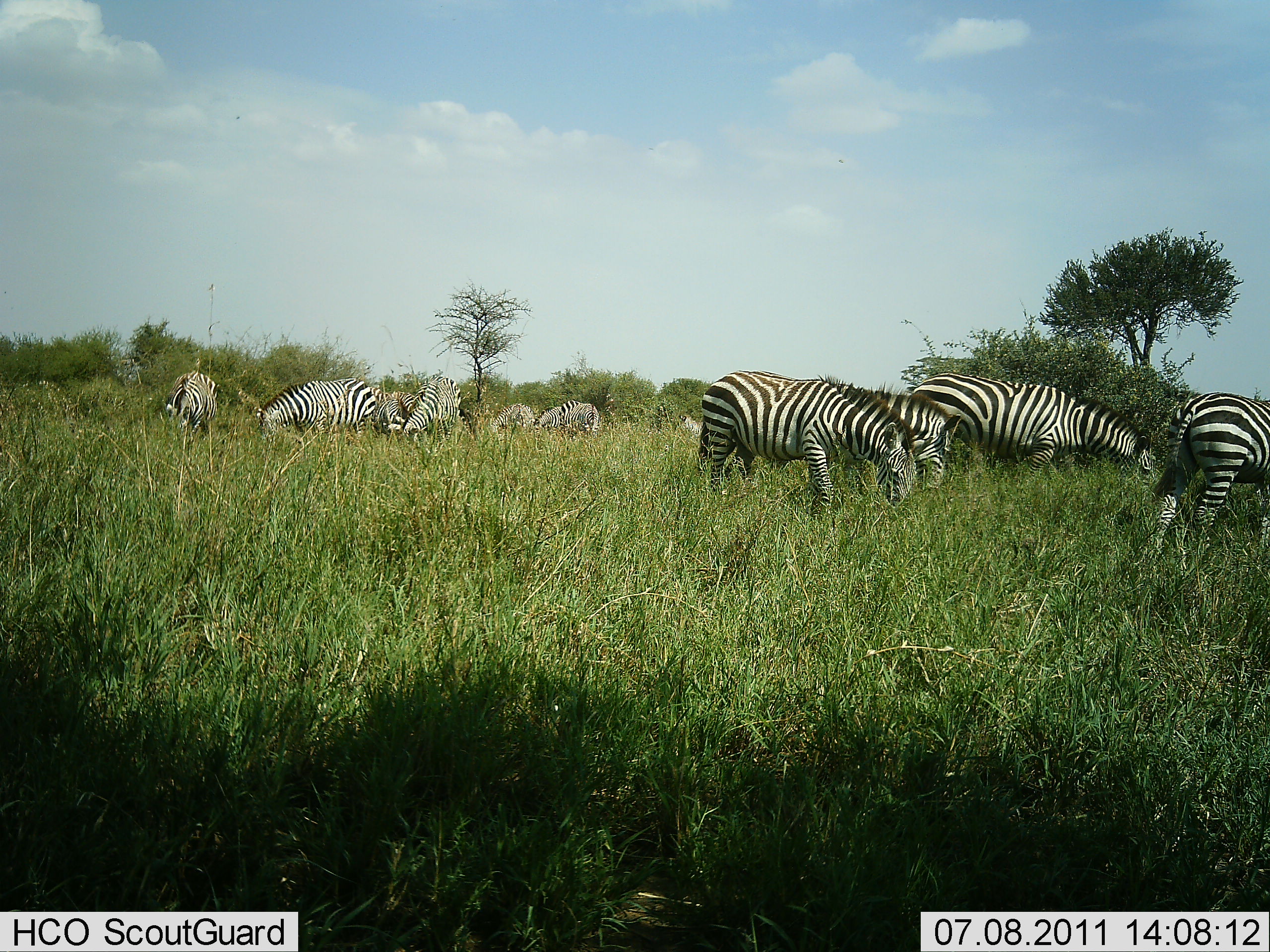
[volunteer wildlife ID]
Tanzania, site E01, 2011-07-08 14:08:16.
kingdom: Animalia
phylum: Chordata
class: Mammalia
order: Perissodactyla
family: Equidae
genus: Equus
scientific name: Equus quagga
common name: plains zebra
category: zebra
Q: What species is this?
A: Zebra (plains zebra) (Equus quagga).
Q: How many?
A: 10.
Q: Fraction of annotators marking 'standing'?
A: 58%.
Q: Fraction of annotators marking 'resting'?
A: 0%.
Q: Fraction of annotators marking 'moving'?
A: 8%.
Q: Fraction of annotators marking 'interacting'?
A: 0%.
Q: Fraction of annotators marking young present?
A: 0%.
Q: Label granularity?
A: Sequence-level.